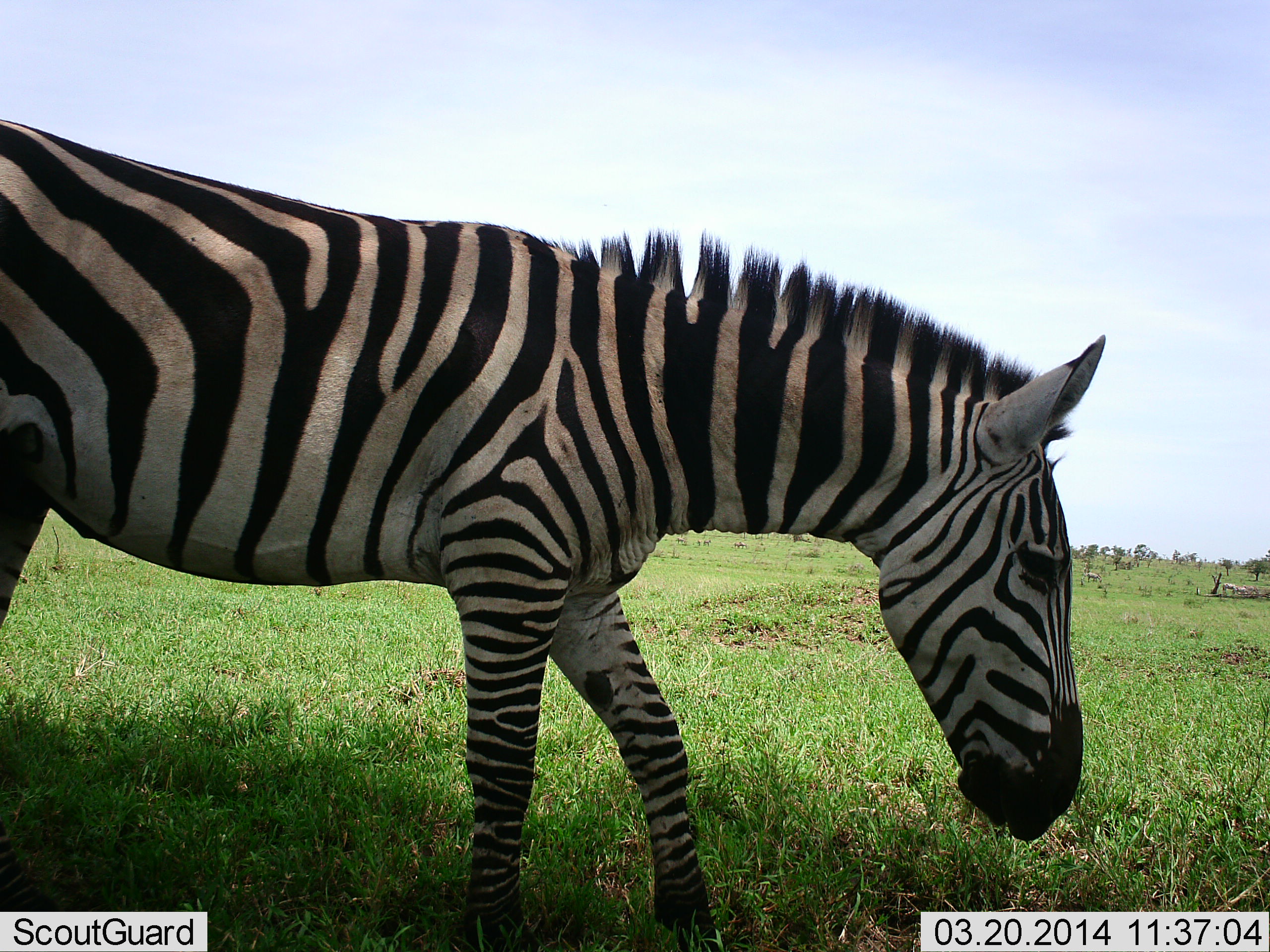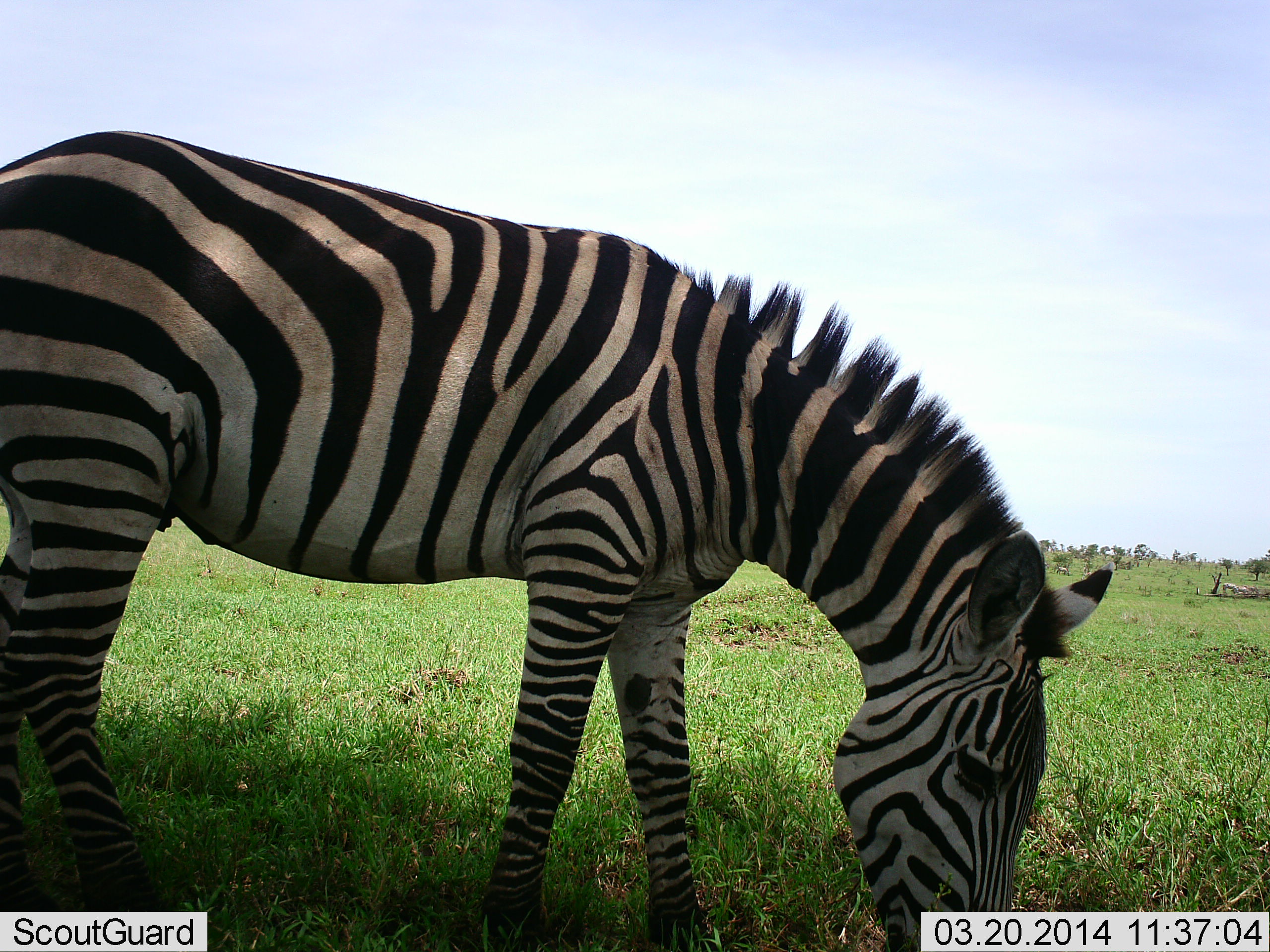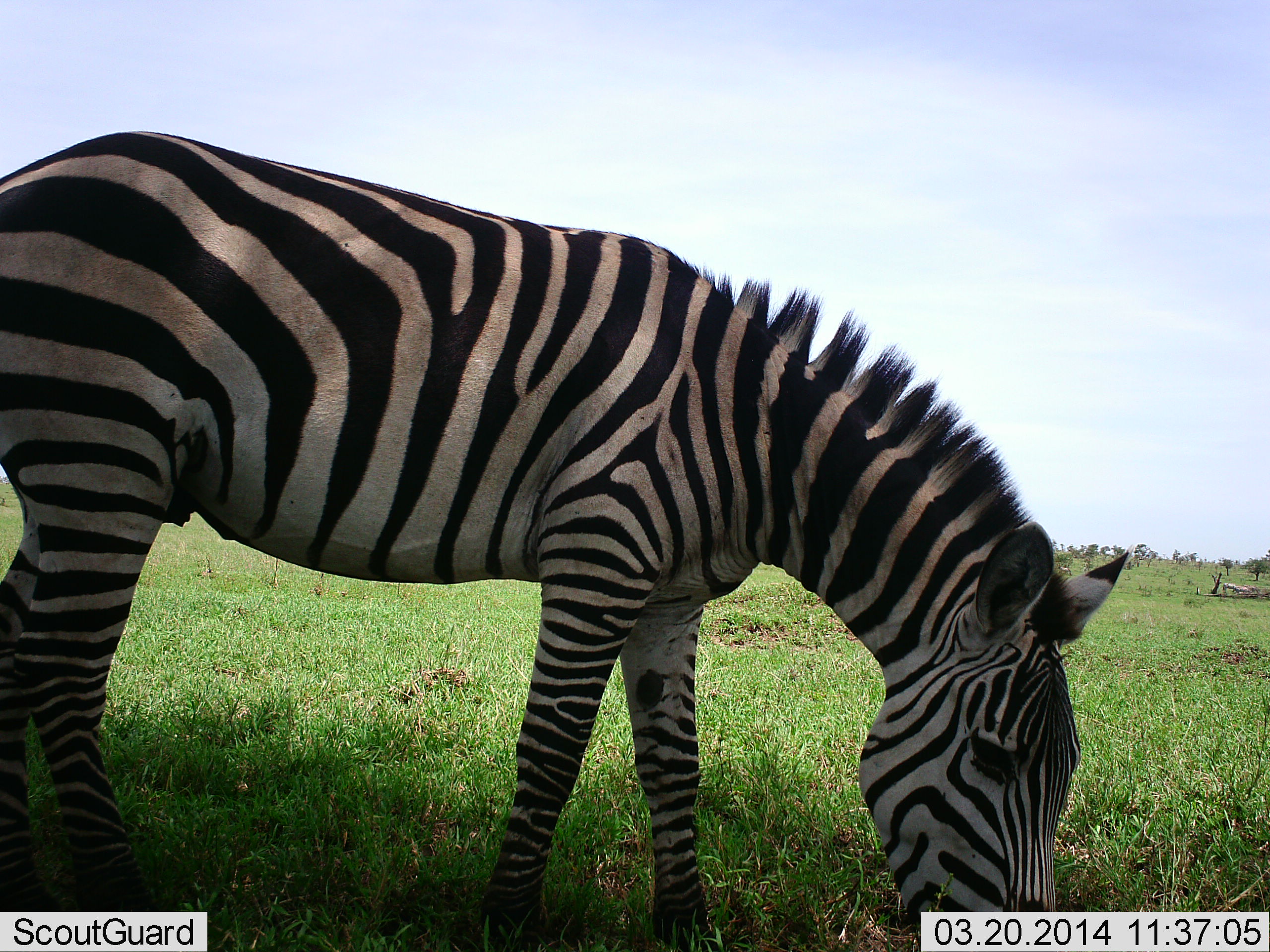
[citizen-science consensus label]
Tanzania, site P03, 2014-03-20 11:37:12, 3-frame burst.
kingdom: Animalia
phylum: Chordata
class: Mammalia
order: Perissodactyla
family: Equidae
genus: Equus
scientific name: Equus quagga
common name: plains zebra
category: zebra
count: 1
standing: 50%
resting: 0%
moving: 0%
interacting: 0%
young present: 0%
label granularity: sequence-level